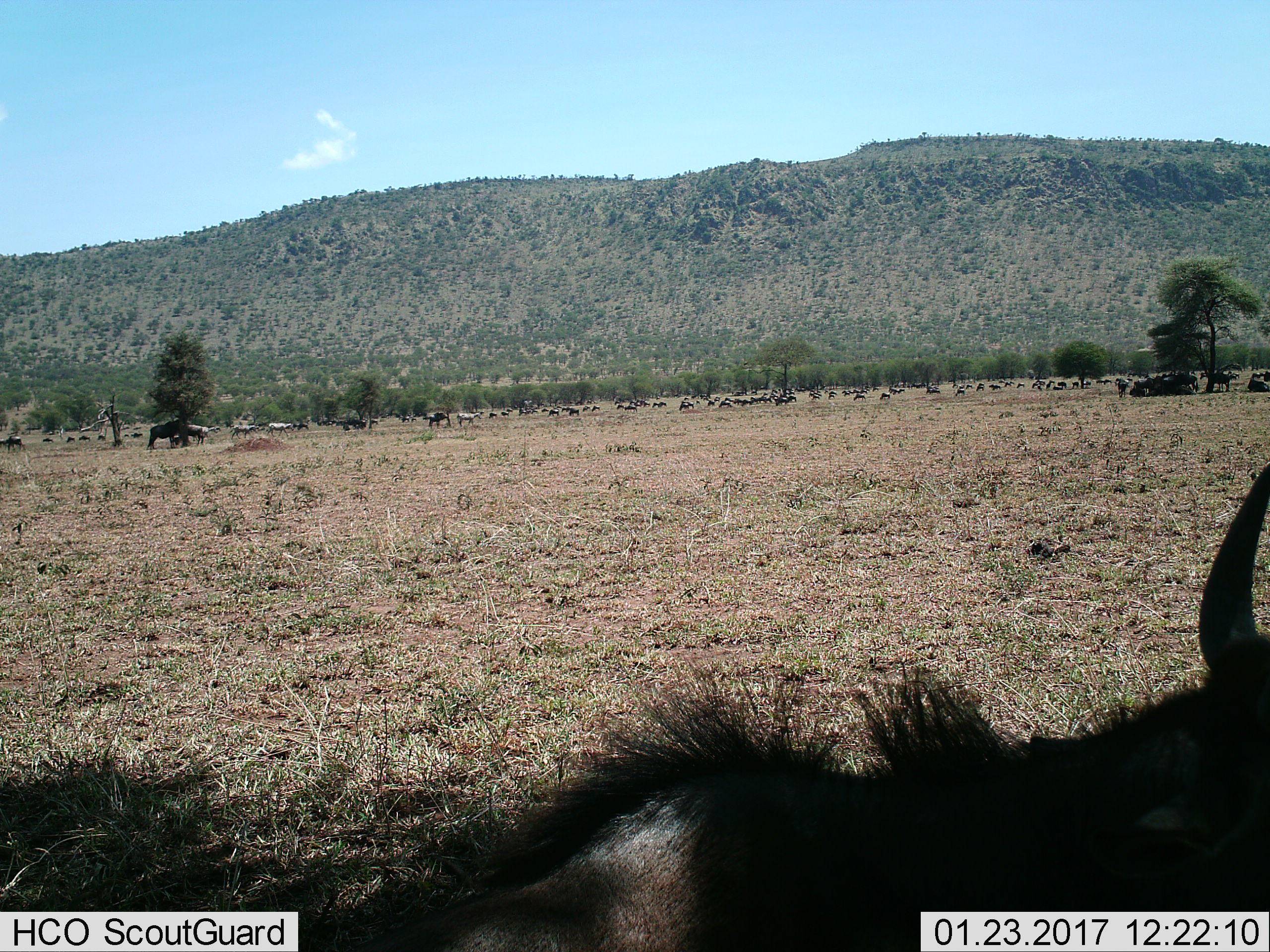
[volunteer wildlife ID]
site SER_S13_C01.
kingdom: Animalia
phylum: Chordata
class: Mammalia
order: Artiodactyla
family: Bovidae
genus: Connochaetes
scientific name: Connochaetes taurinus taurinus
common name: blue wildebeest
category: wildebeestblue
Wildebeestblue (blue wildebeest) (Connochaetes taurinus taurinus), count 11-50. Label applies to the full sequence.